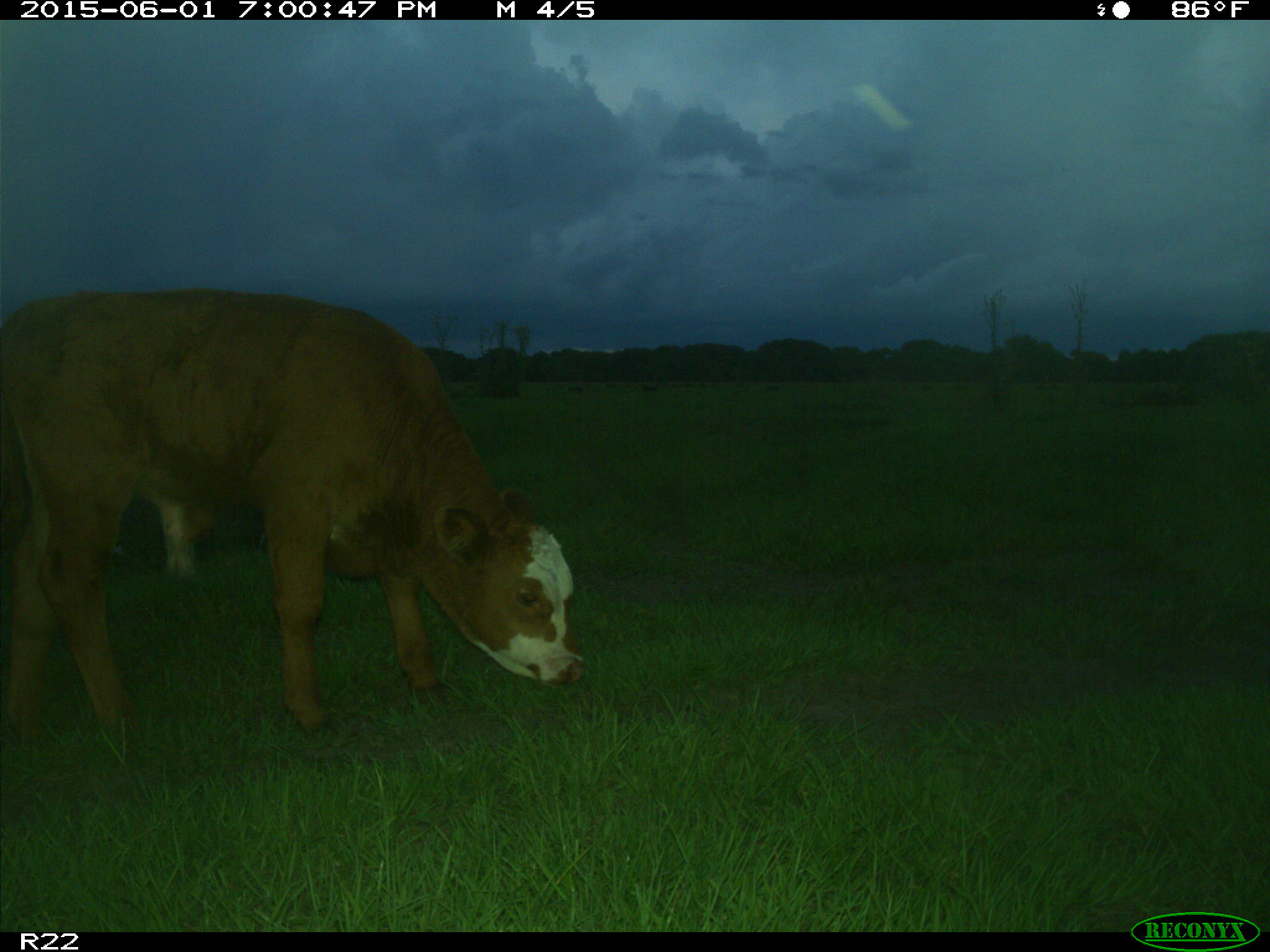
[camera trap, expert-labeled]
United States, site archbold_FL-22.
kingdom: Animalia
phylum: Chordata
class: Mammalia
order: Artiodactyla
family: Bovidae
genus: Bos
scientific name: Bos taurus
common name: domestic cow